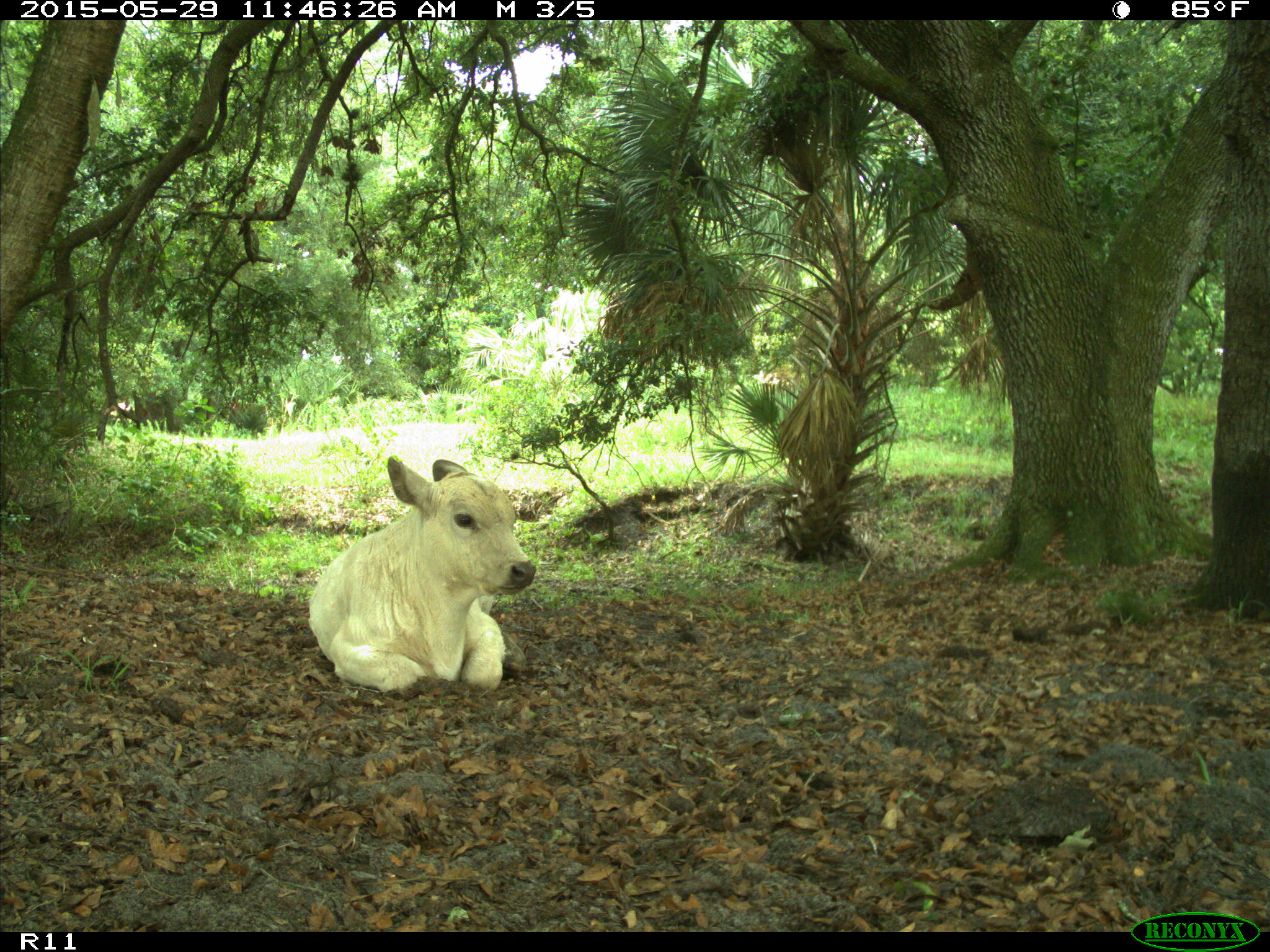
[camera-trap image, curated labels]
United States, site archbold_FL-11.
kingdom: Animalia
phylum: Chordata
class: Mammalia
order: Artiodactyla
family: Bovidae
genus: Bos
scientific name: Bos taurus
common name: domestic cow